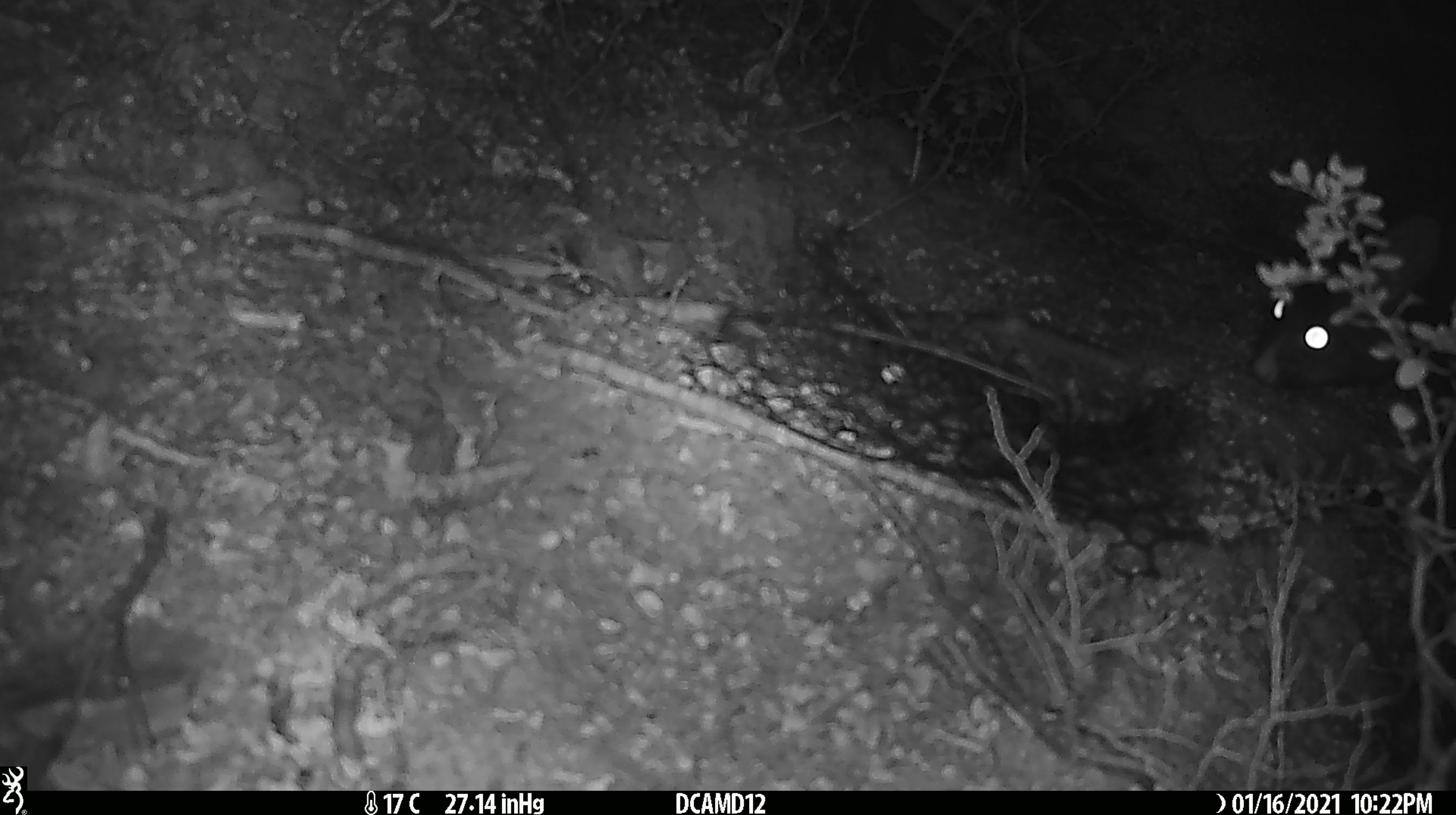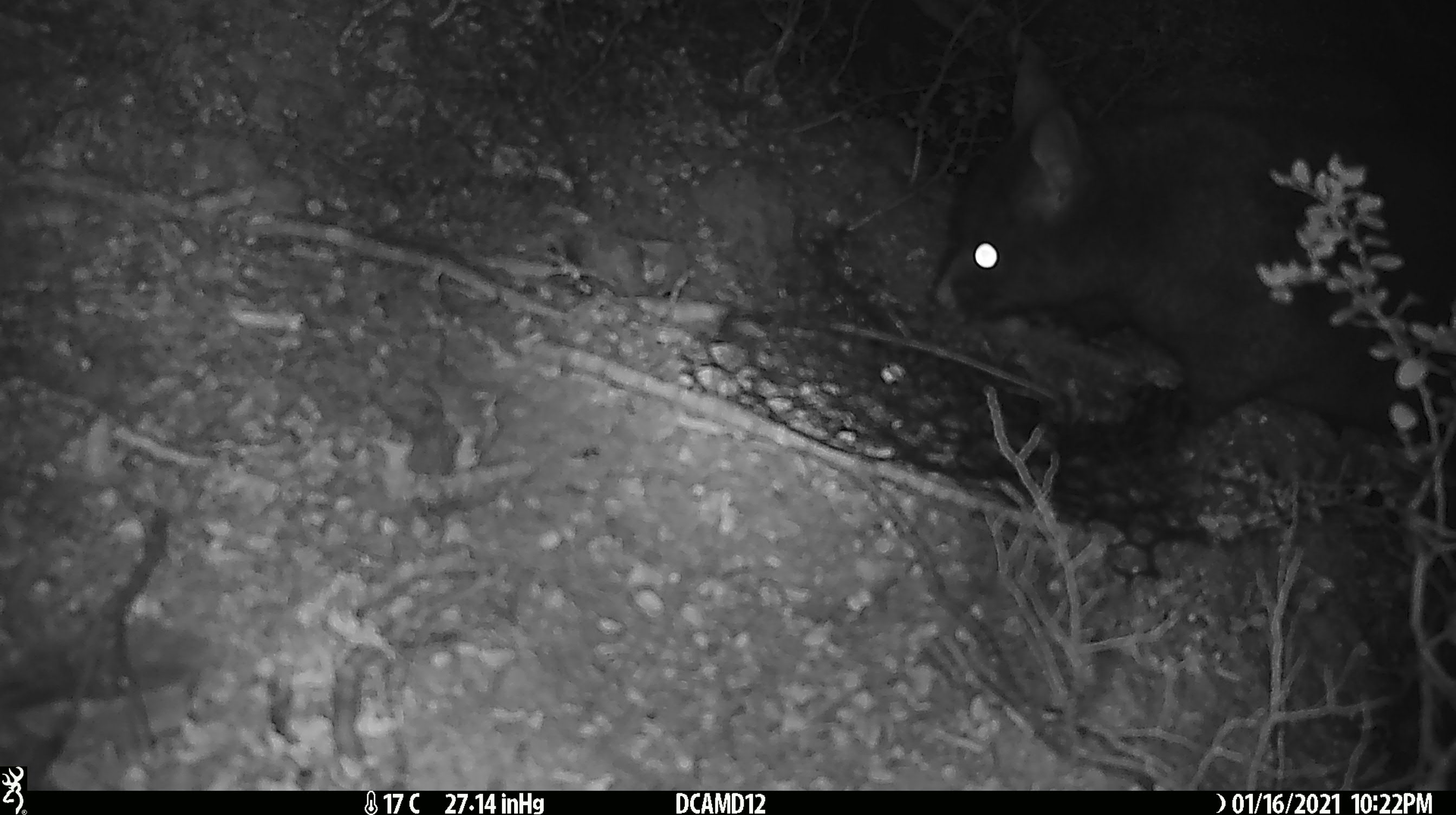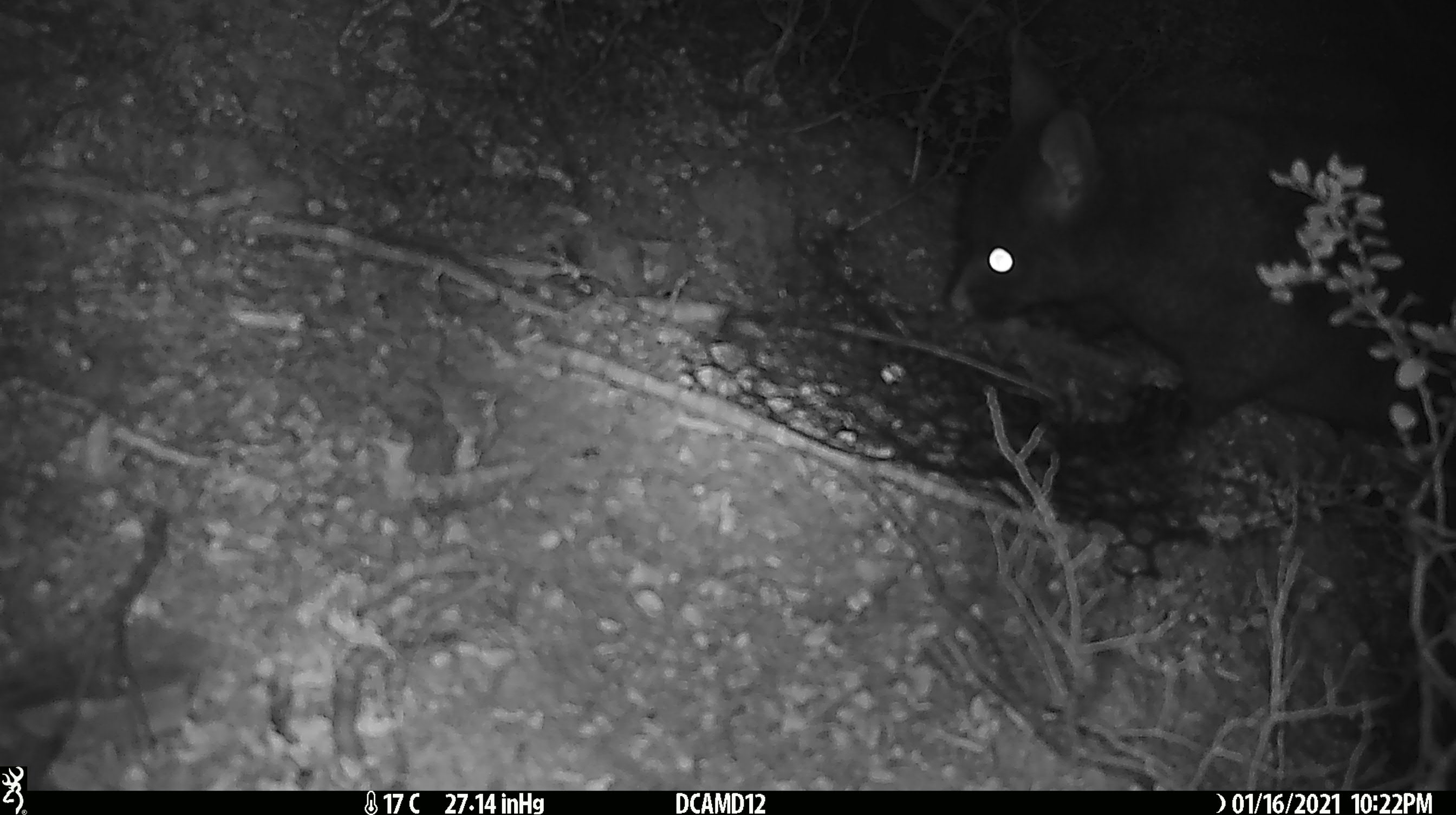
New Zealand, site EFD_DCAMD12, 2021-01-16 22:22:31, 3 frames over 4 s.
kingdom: Animalia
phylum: Chordata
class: Mammalia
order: Diprotodontia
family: Phalangeridae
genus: Trichosurus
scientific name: Trichosurus vulpecula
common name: common brushtail possum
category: possum